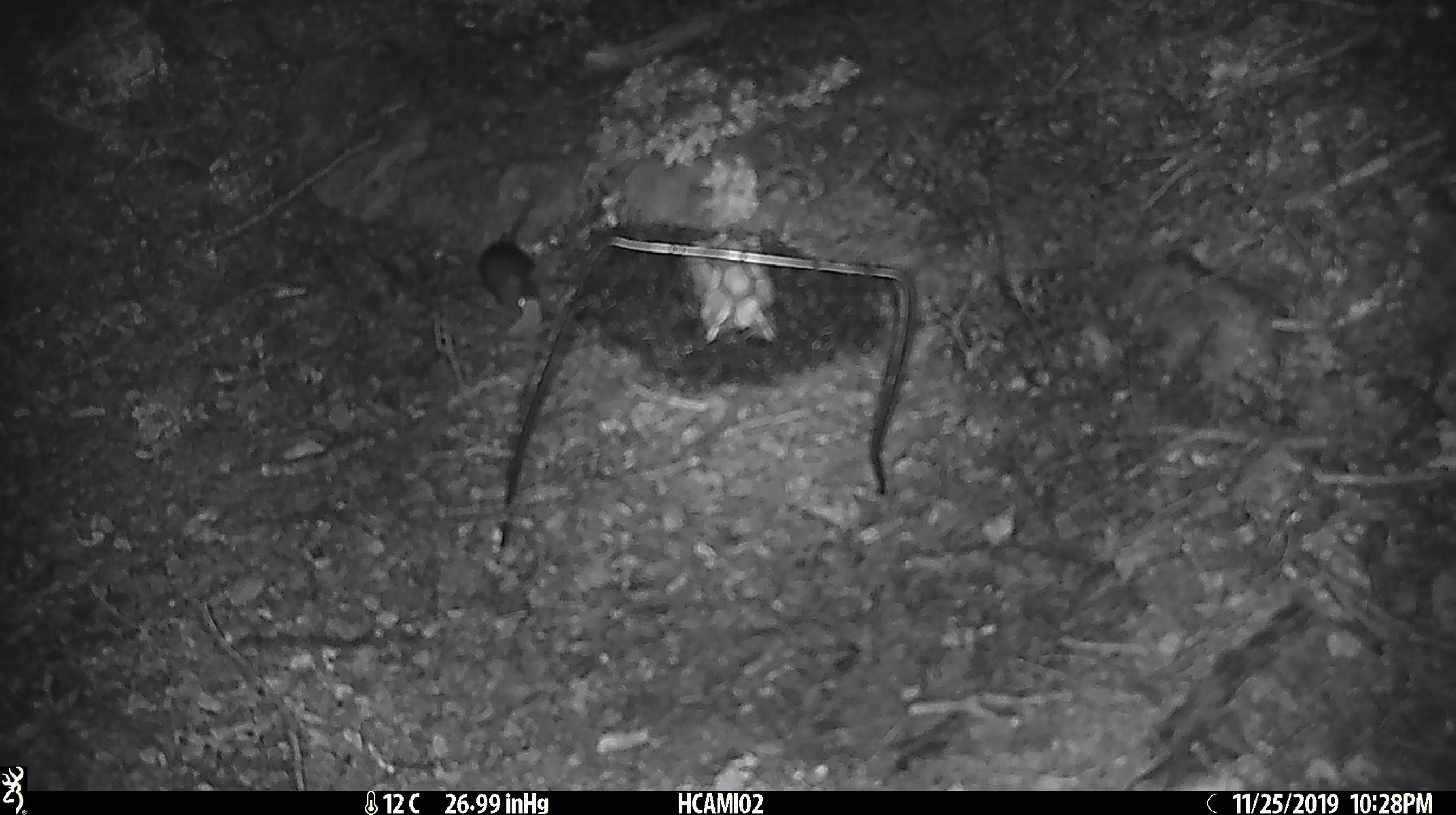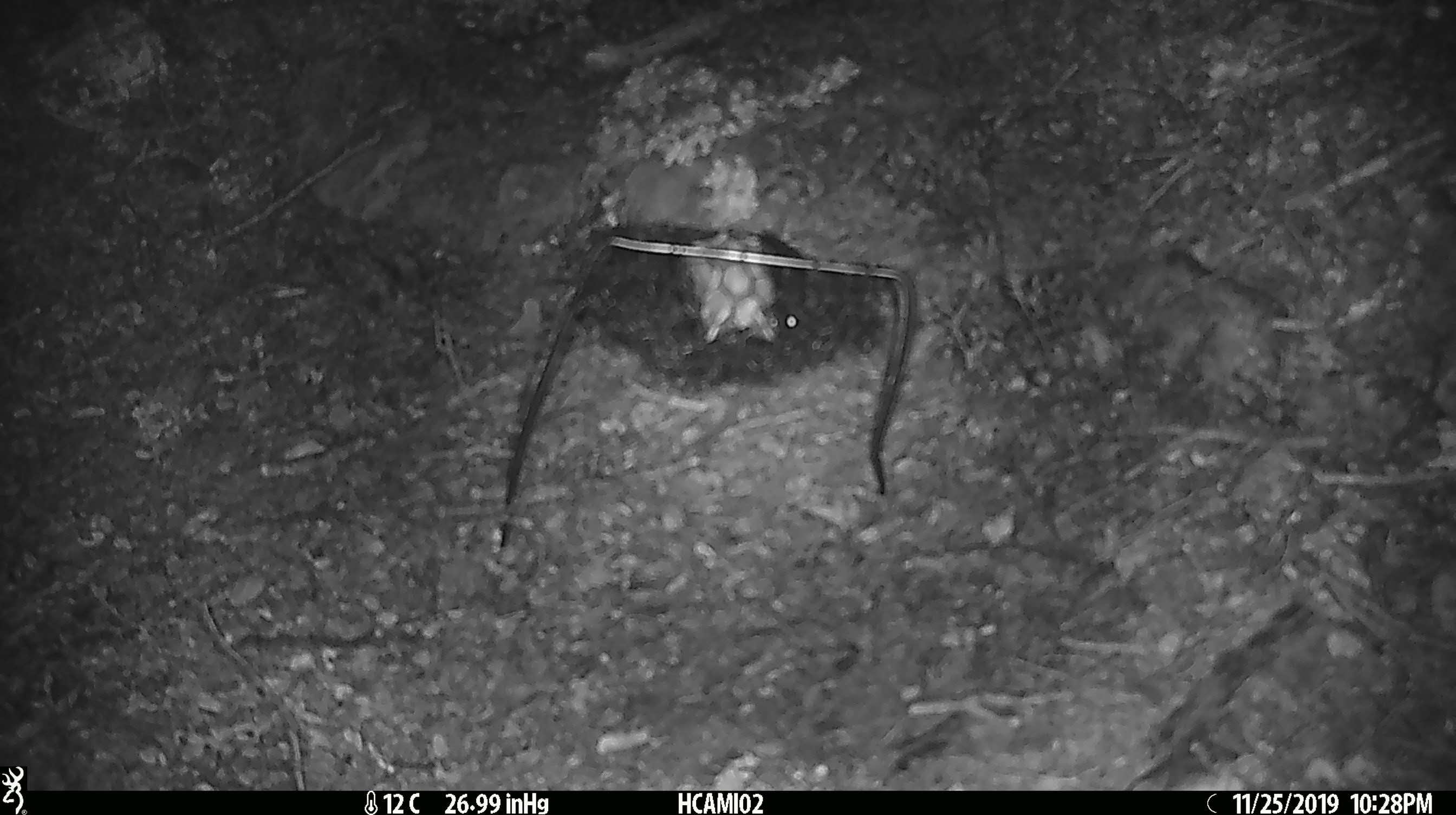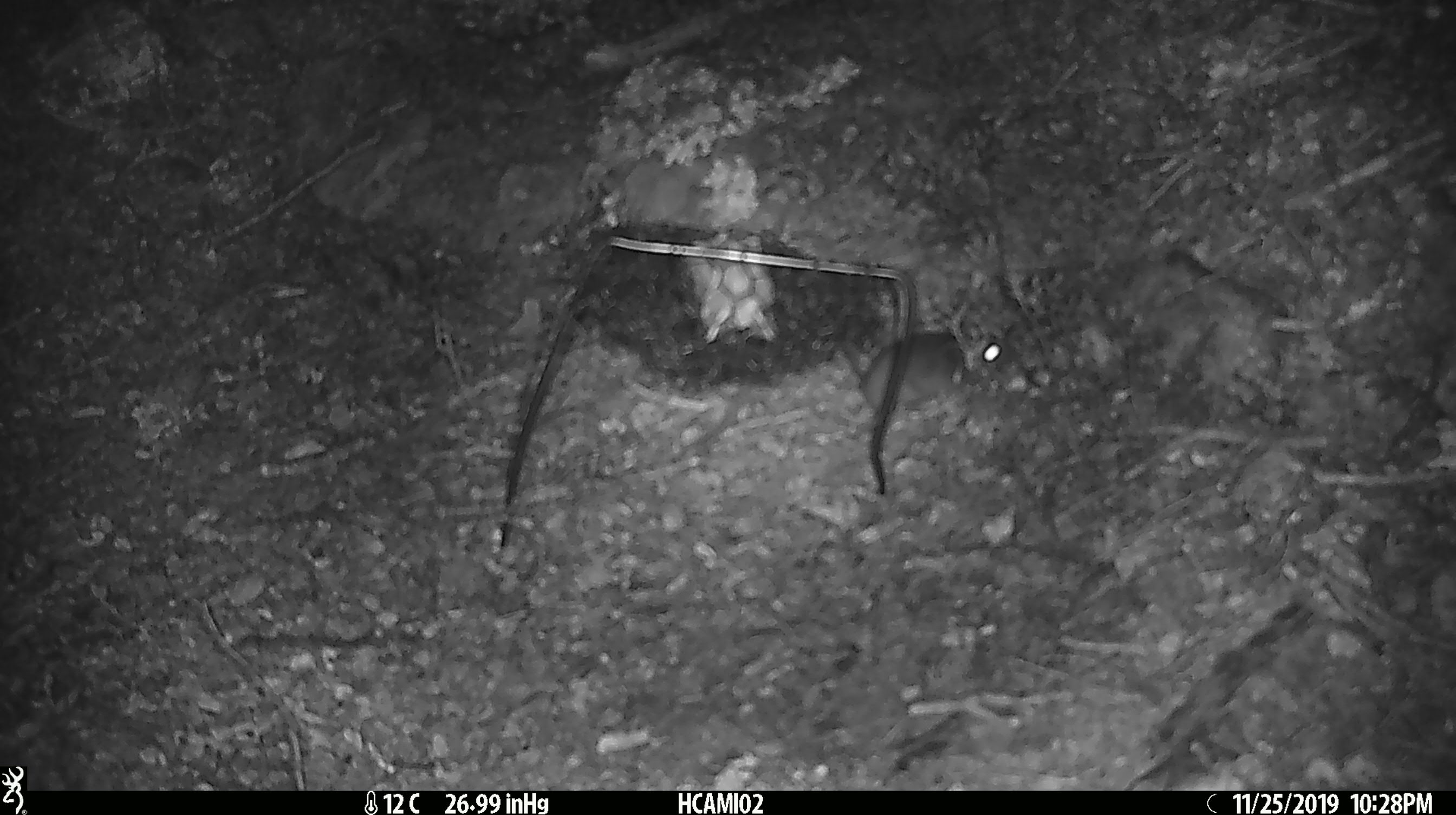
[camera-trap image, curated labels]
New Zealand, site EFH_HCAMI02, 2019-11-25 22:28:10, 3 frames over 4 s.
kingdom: Animalia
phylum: Chordata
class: Mammalia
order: Rodentia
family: Muridae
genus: Mus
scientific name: Mus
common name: mouse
Mouse (Mus).